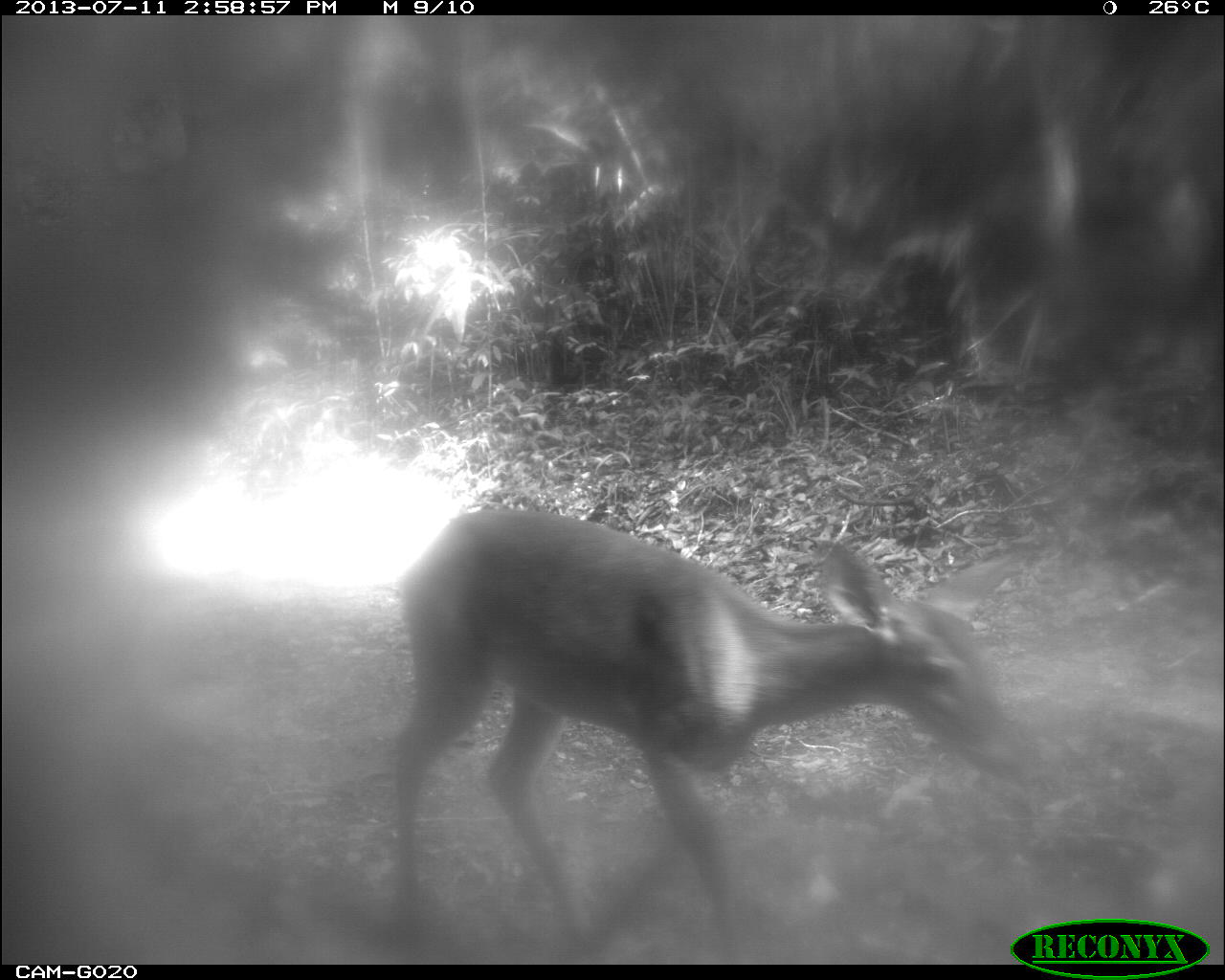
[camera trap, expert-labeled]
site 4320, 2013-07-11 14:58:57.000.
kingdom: Animalia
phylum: Chordata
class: Mammalia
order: Artiodactyla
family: Cervidae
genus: Odocoileus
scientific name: Odocoileus virginianus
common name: white-tailed deer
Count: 1.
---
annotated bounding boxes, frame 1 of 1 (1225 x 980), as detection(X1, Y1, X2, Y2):
odocoileus virginianus: detection(391, 510, 1045, 961)